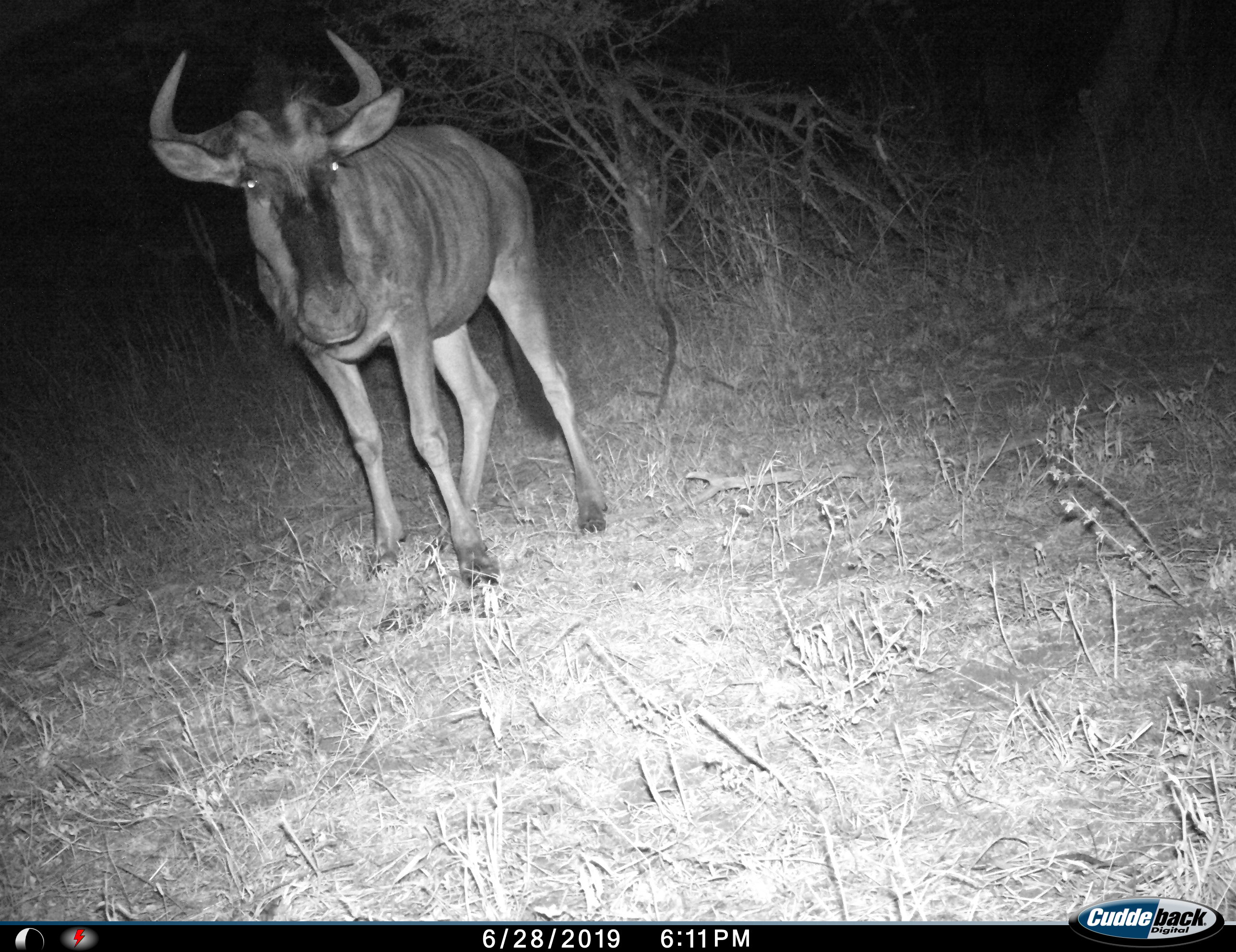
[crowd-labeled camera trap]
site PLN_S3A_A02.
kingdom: Animalia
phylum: Chordata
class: Mammalia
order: Artiodactyla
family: Bovidae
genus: Connochaetes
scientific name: Connochaetes taurinus taurinus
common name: blue wildebeest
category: wildebeestblue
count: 1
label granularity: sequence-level